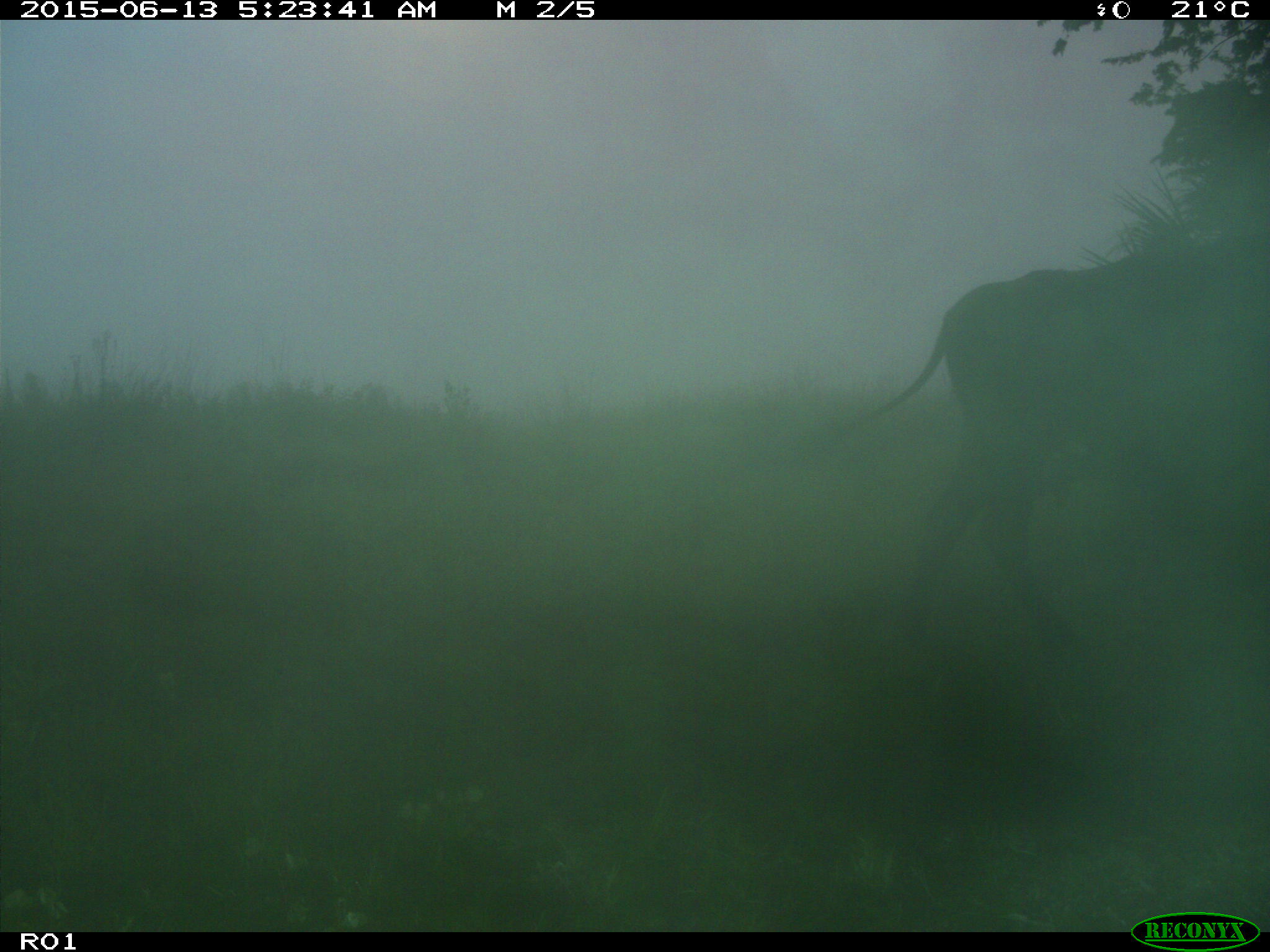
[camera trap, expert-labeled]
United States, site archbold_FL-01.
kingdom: Animalia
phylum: Chordata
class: Mammalia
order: Artiodactyla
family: Bovidae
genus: Bos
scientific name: Bos taurus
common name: domestic cow